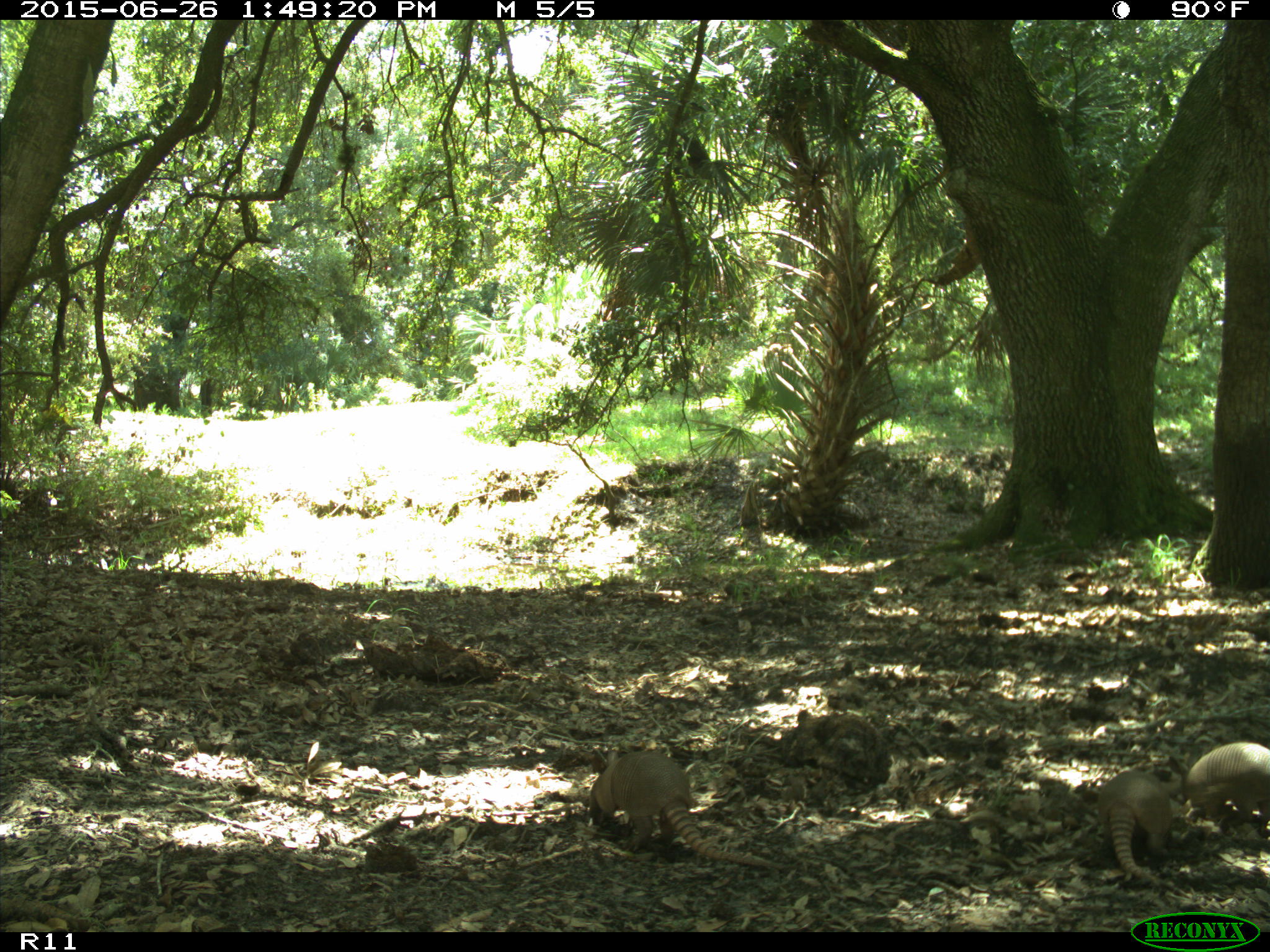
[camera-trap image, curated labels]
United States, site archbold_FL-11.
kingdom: Animalia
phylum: Chordata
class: Mammalia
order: Cingulata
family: Dasypodidae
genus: Dasypus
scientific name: Dasypus novemcinctus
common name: nine-banded armadillo